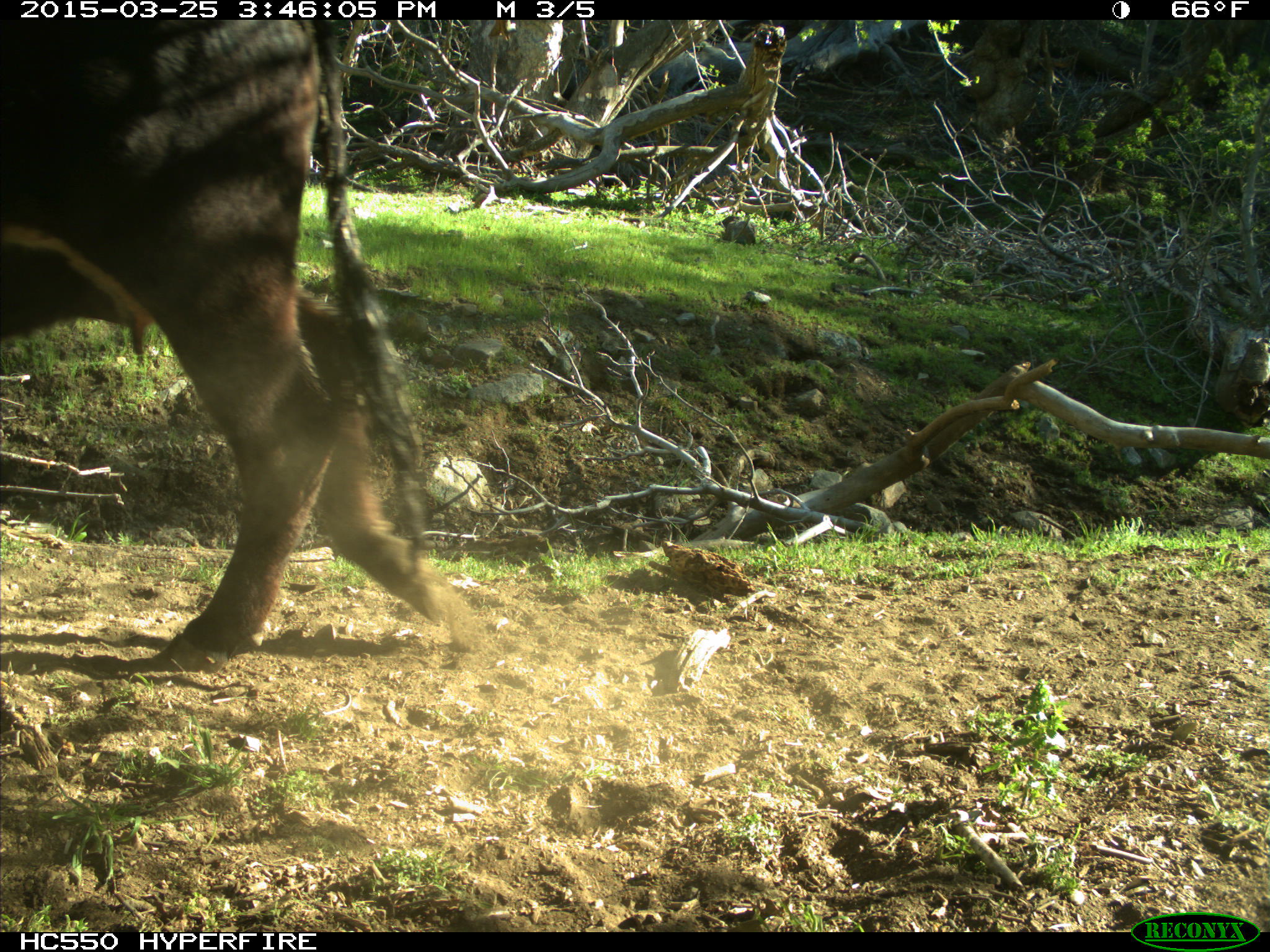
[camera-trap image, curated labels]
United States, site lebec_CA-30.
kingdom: Animalia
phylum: Chordata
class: Mammalia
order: Artiodactyla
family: Bovidae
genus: Bos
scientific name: Bos taurus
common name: domestic cow